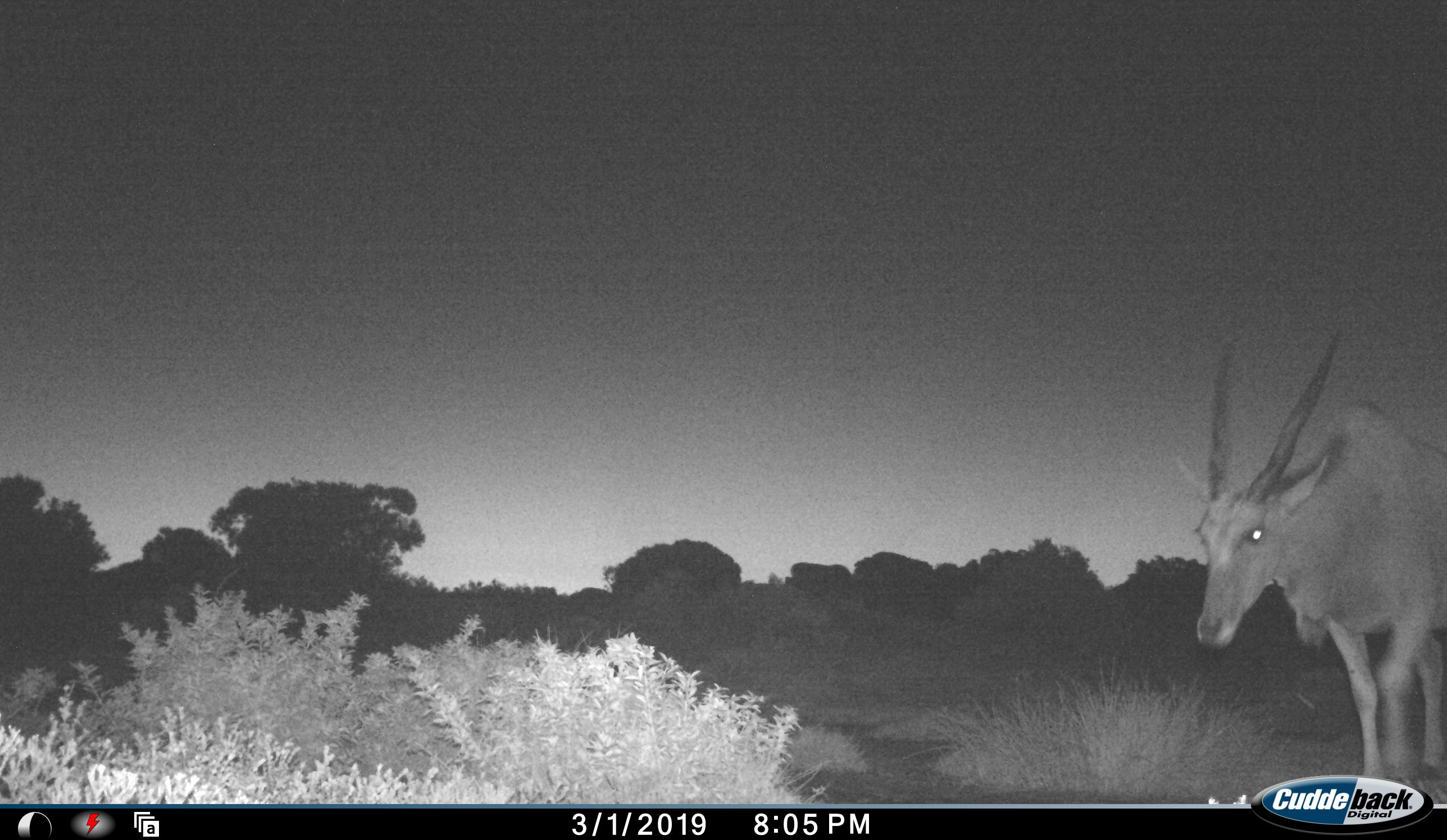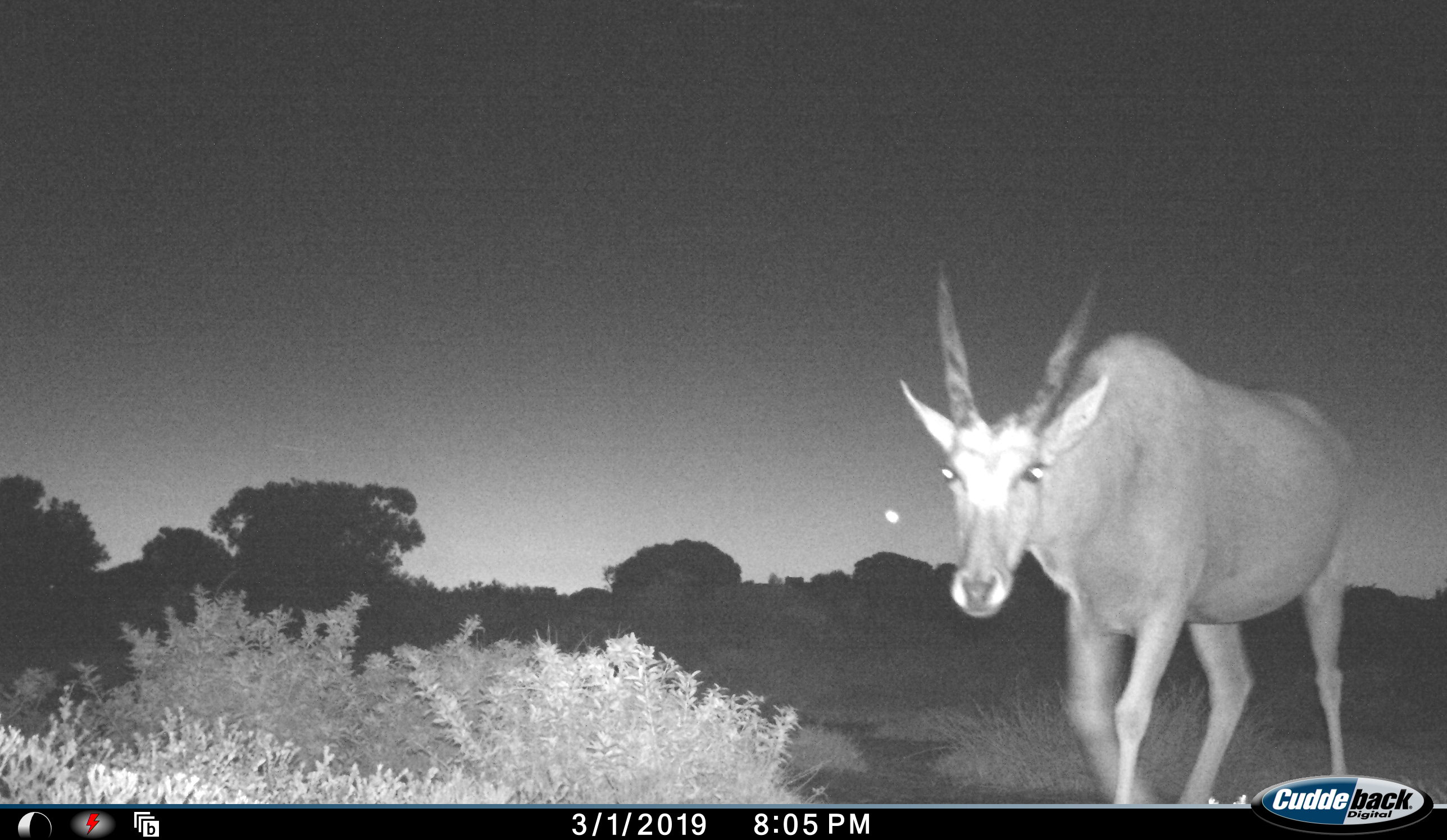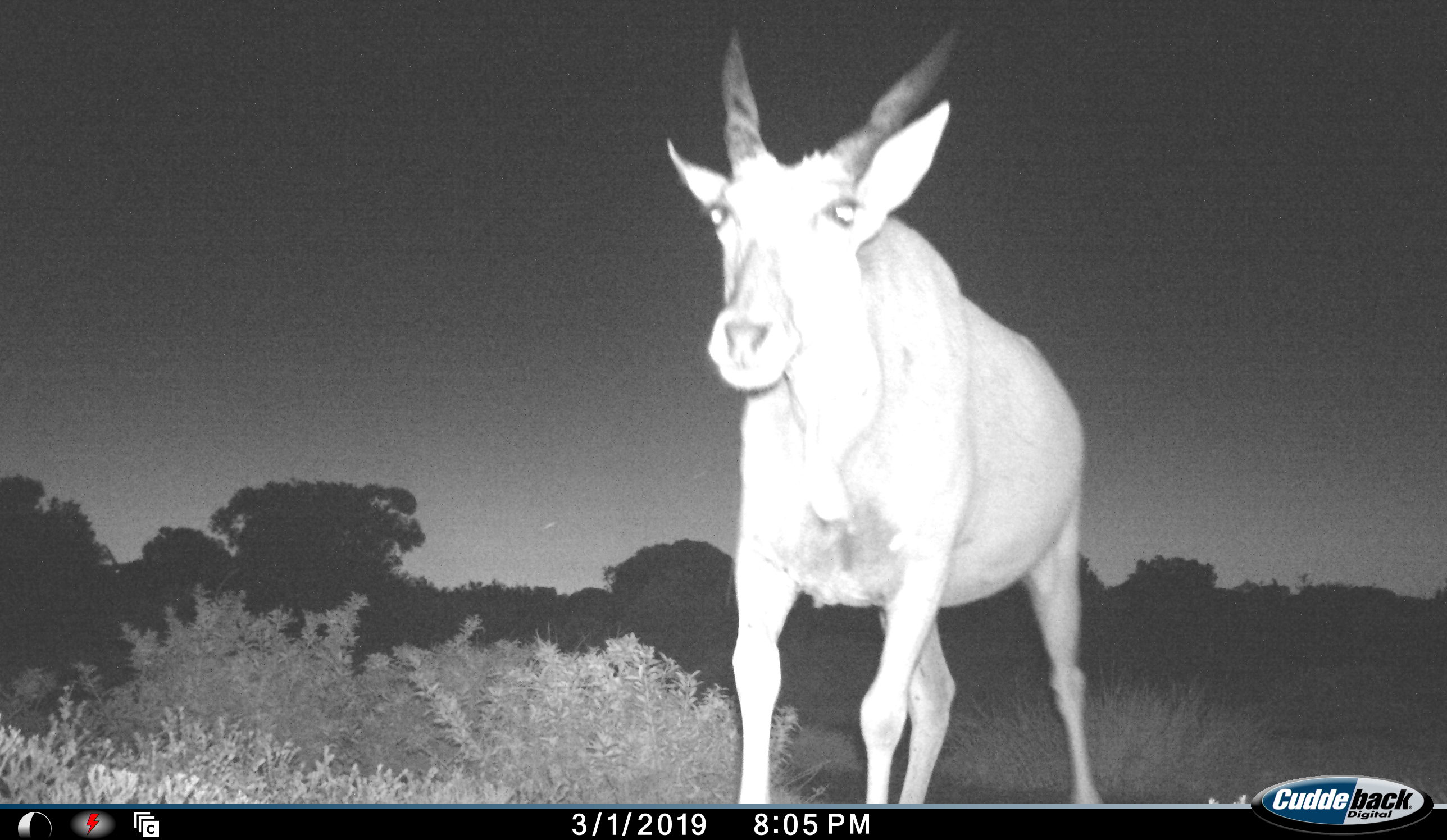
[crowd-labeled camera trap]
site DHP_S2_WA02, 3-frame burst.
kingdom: Animalia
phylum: Chordata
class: Mammalia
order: Artiodactyla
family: Bovidae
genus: Tragelaphus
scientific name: Tragelaphus oryx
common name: eland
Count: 1.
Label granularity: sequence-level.